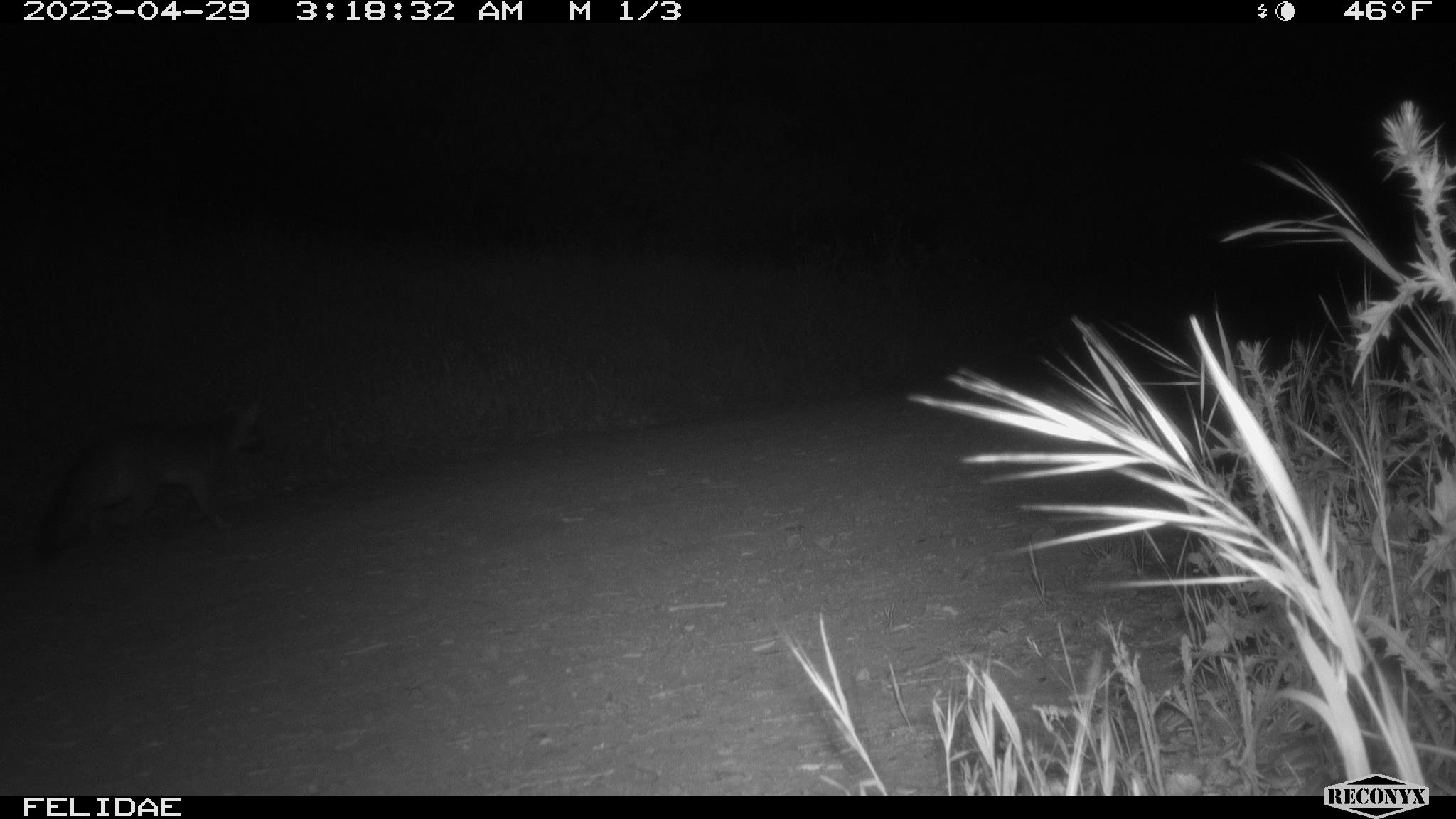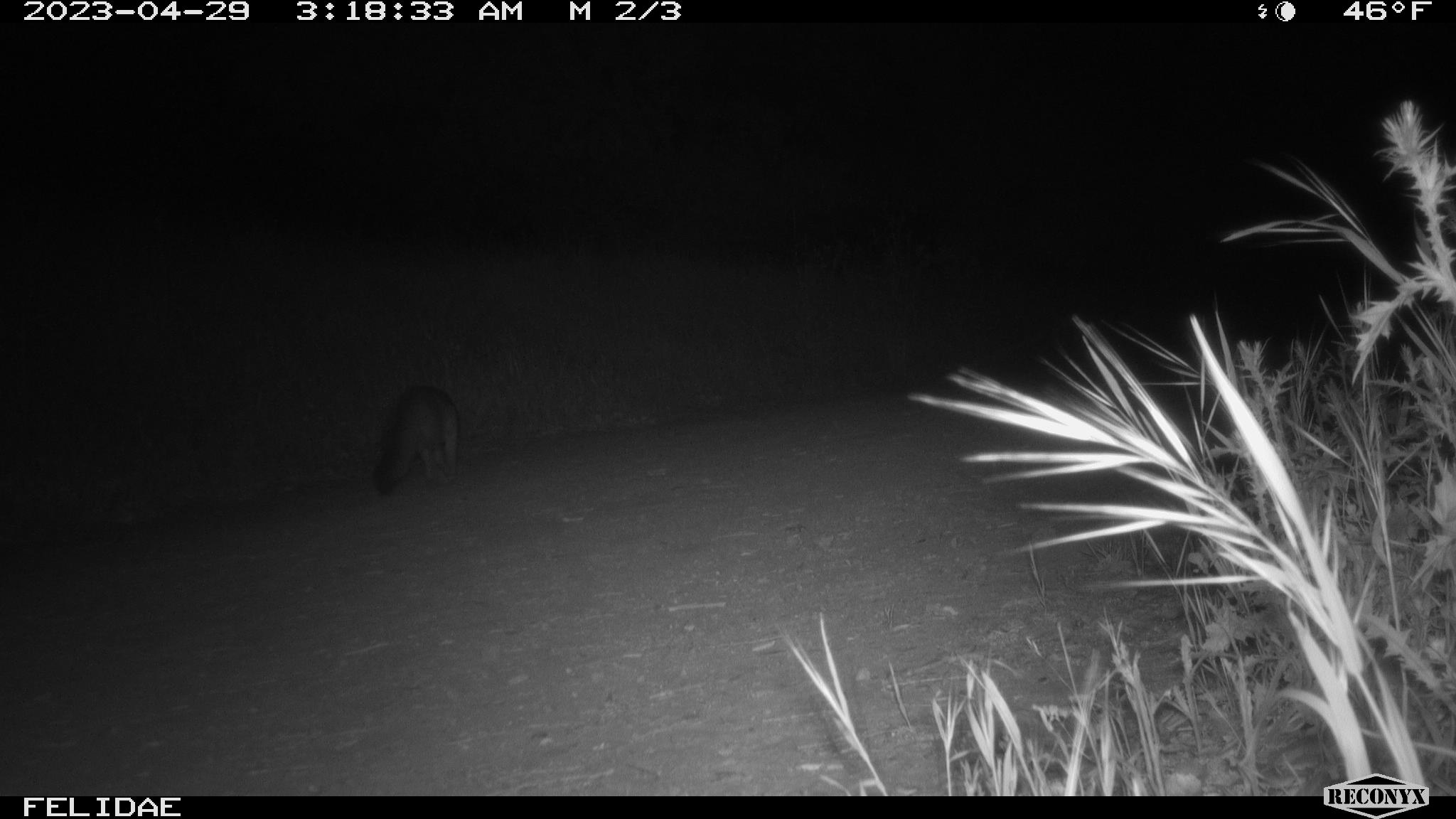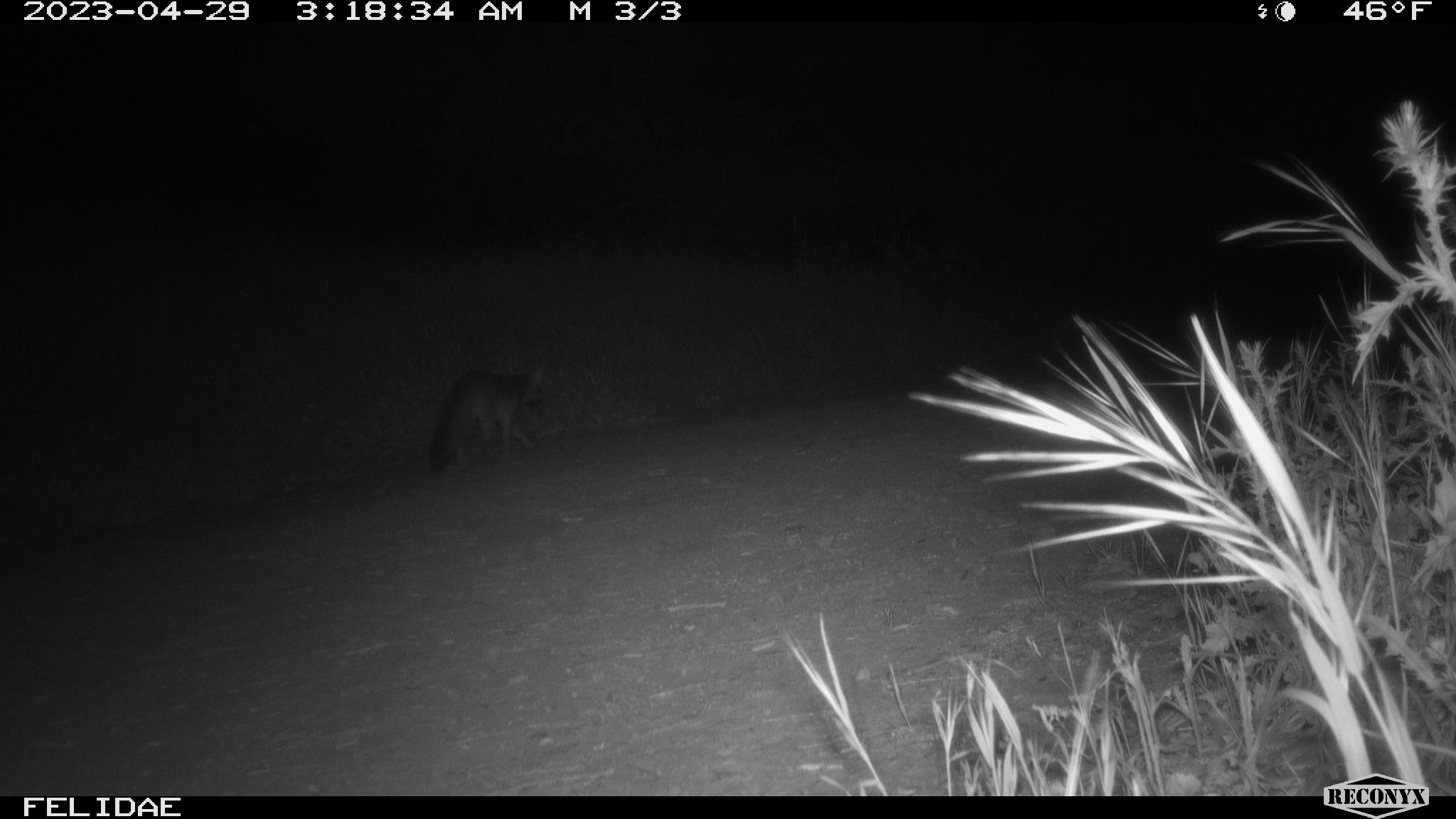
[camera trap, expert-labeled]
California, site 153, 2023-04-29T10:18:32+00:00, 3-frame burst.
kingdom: Animalia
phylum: Chordata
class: Mammalia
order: Carnivora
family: Canidae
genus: Urocyon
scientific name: Urocyon cinereoargenteus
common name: gray fox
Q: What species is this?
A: Gray fox (Urocyon cinereoargenteus).